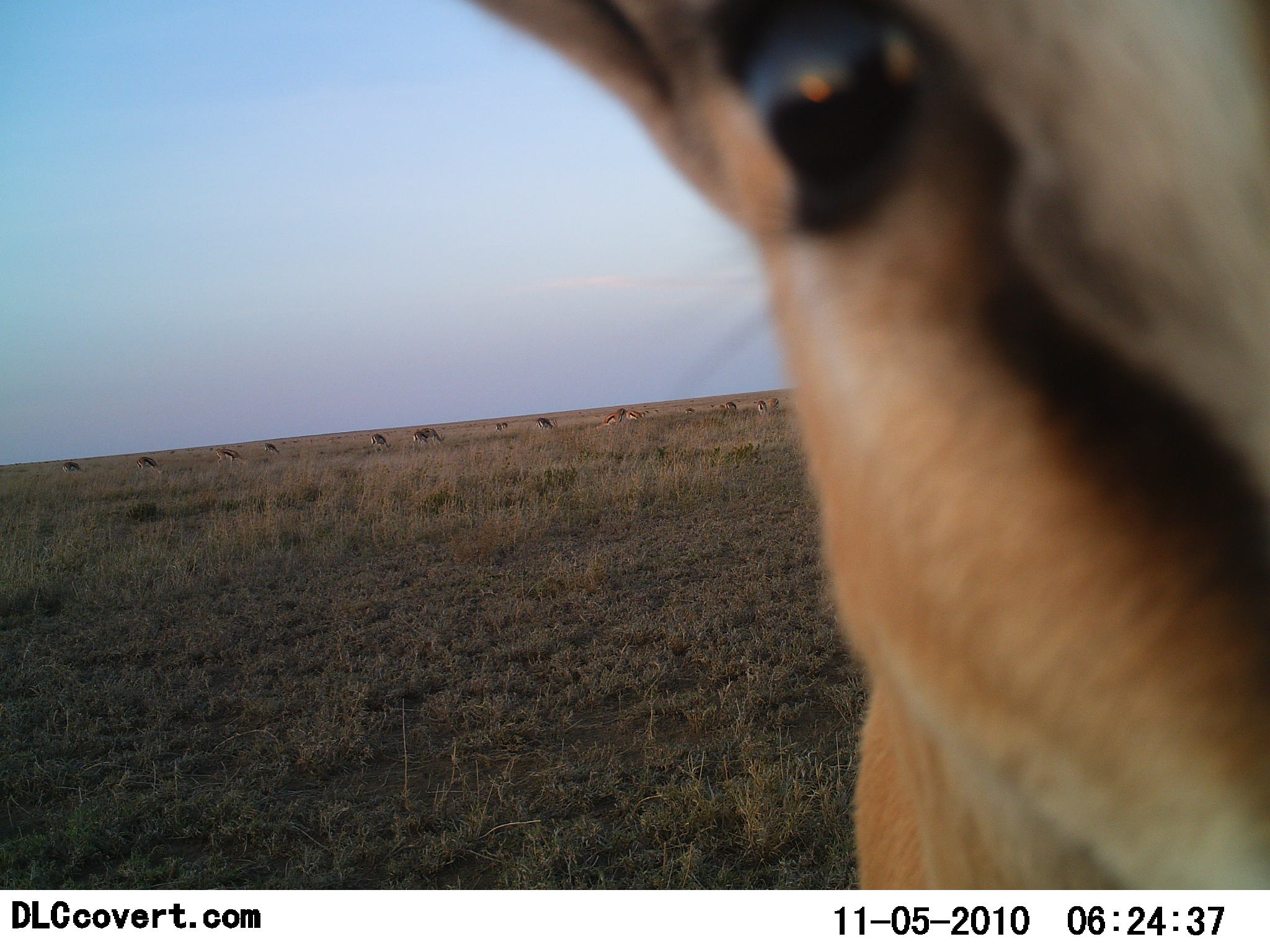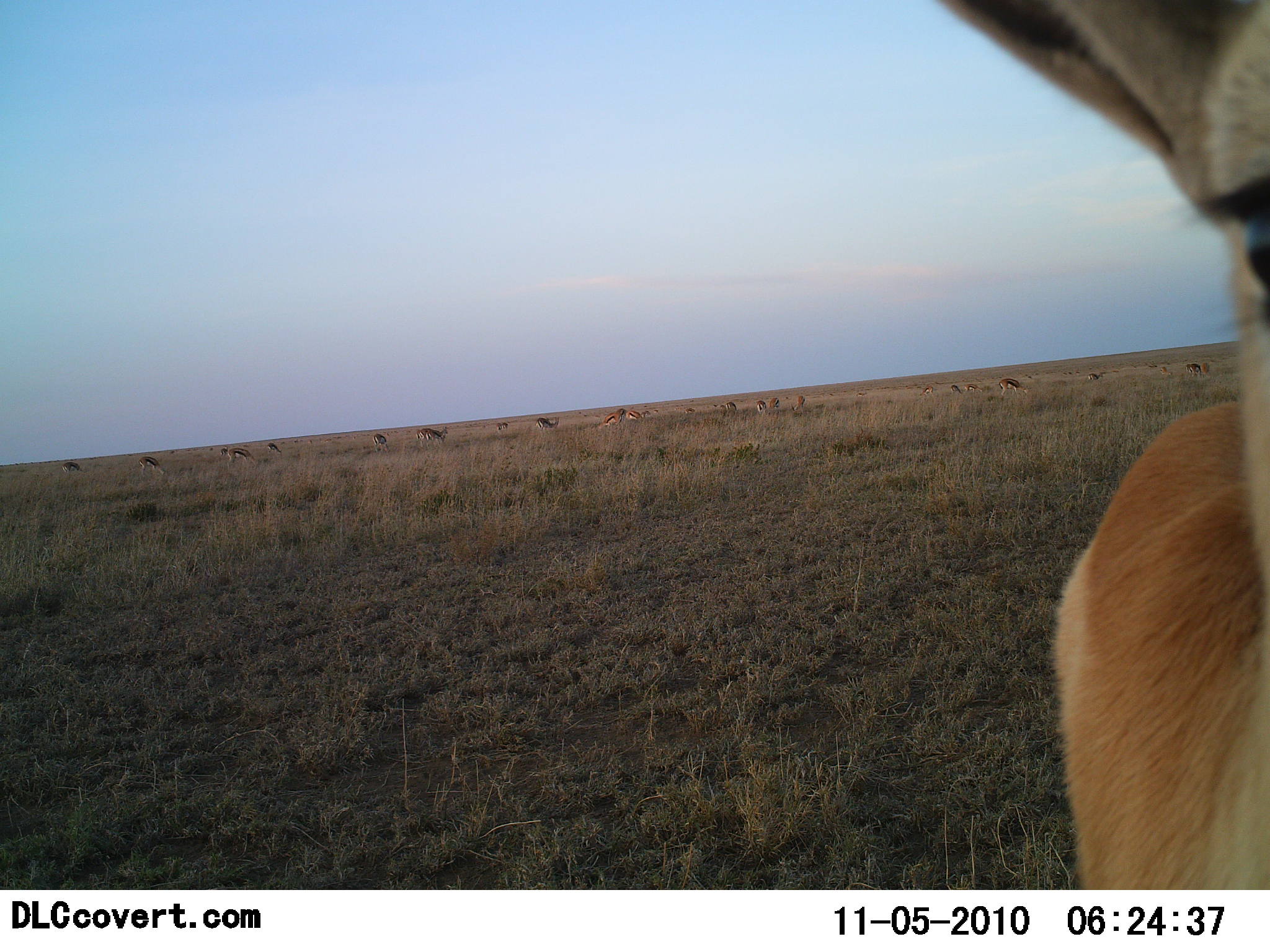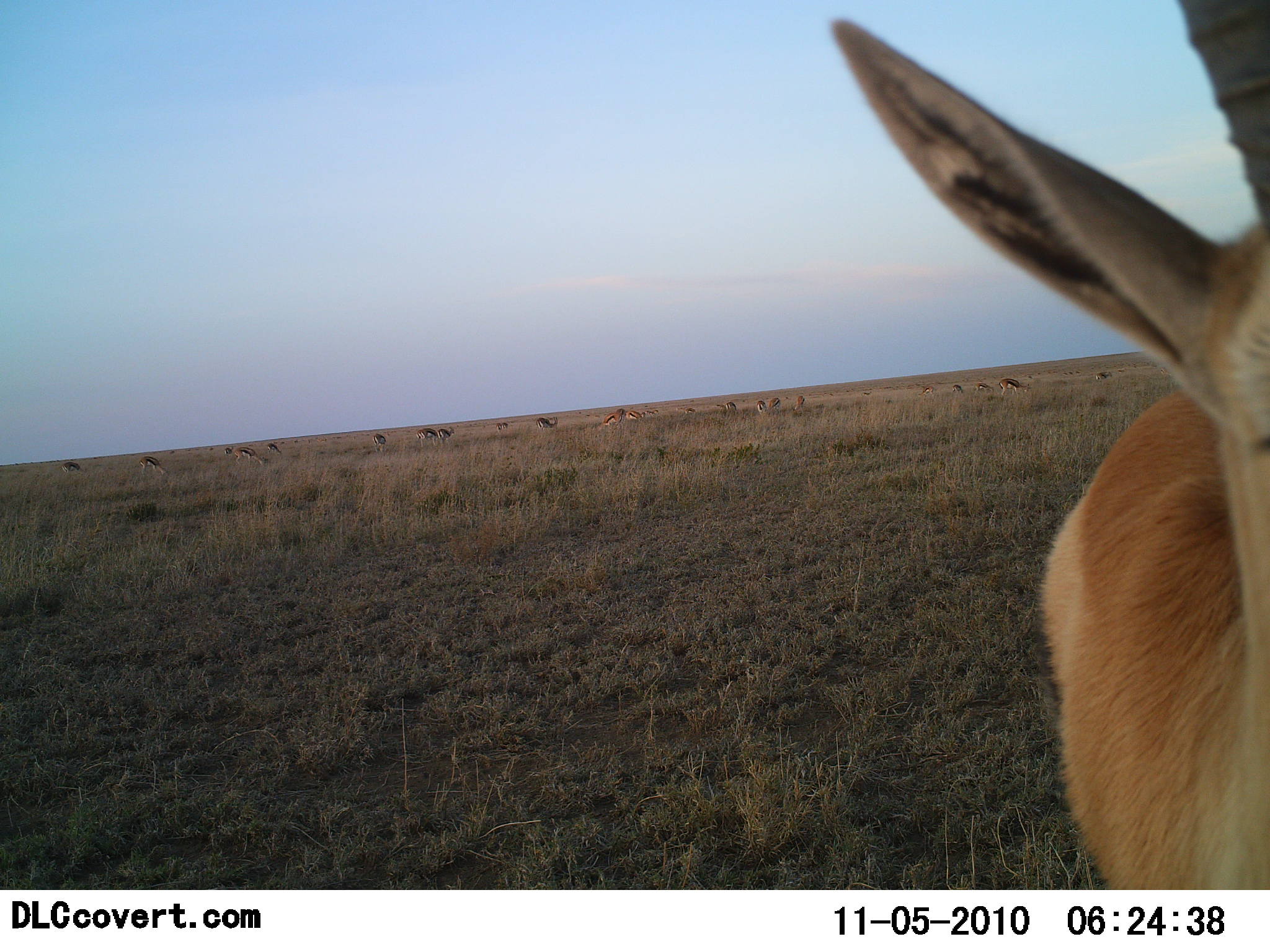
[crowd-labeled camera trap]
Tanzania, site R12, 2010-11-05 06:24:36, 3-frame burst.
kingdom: Animalia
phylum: Chordata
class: Mammalia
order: Artiodactyla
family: Bovidae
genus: Eudorcas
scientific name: Eudorcas thomsonii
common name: thomson's gazelle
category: gazellethomsons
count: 11-50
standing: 69%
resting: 0%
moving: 6%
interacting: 31%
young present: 6%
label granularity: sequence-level